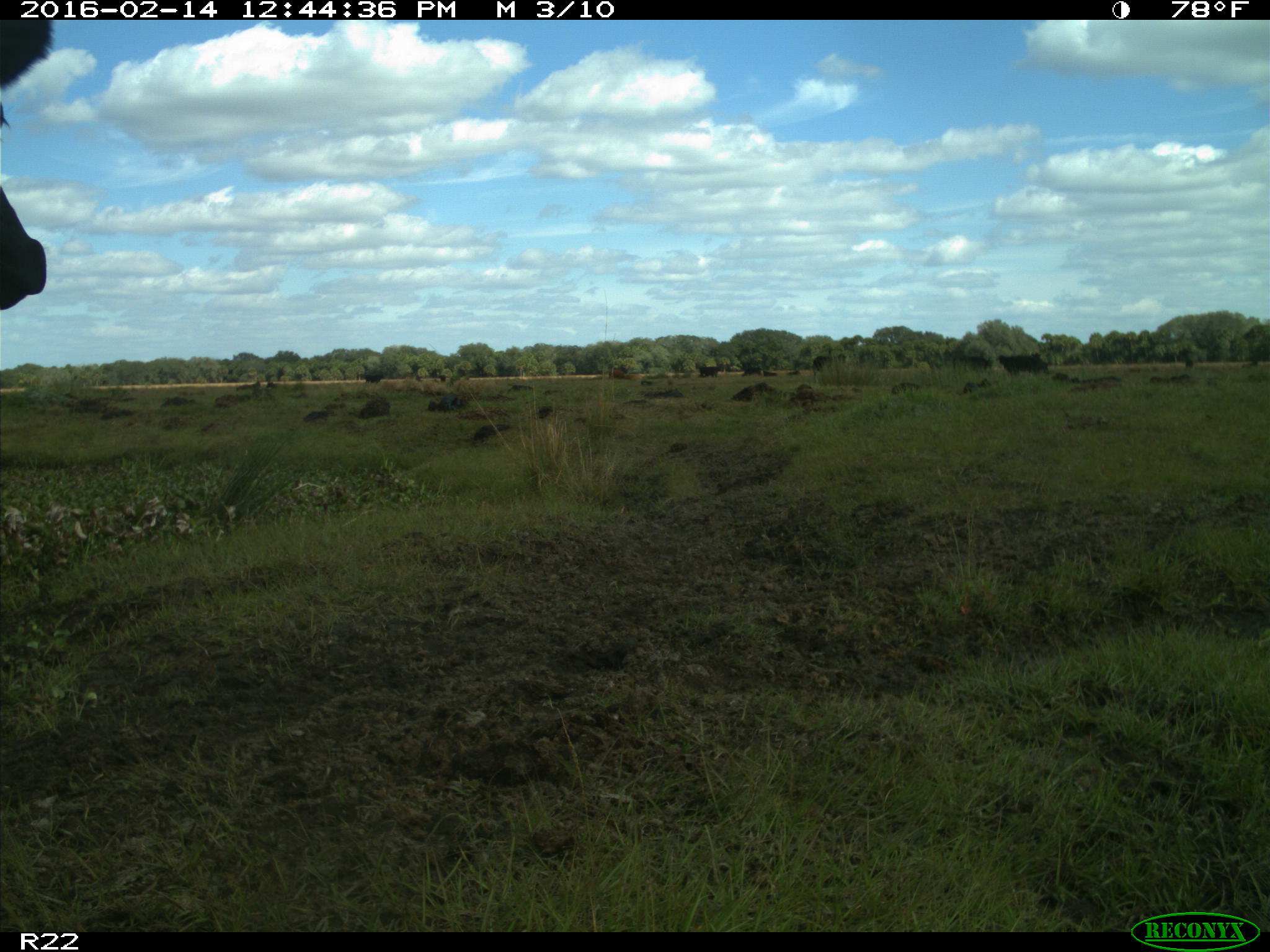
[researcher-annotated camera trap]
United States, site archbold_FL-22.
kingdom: Animalia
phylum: Chordata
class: Mammalia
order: Artiodactyla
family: Bovidae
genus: Bos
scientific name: Bos taurus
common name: domestic cow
Bos taurus (domestic cow).